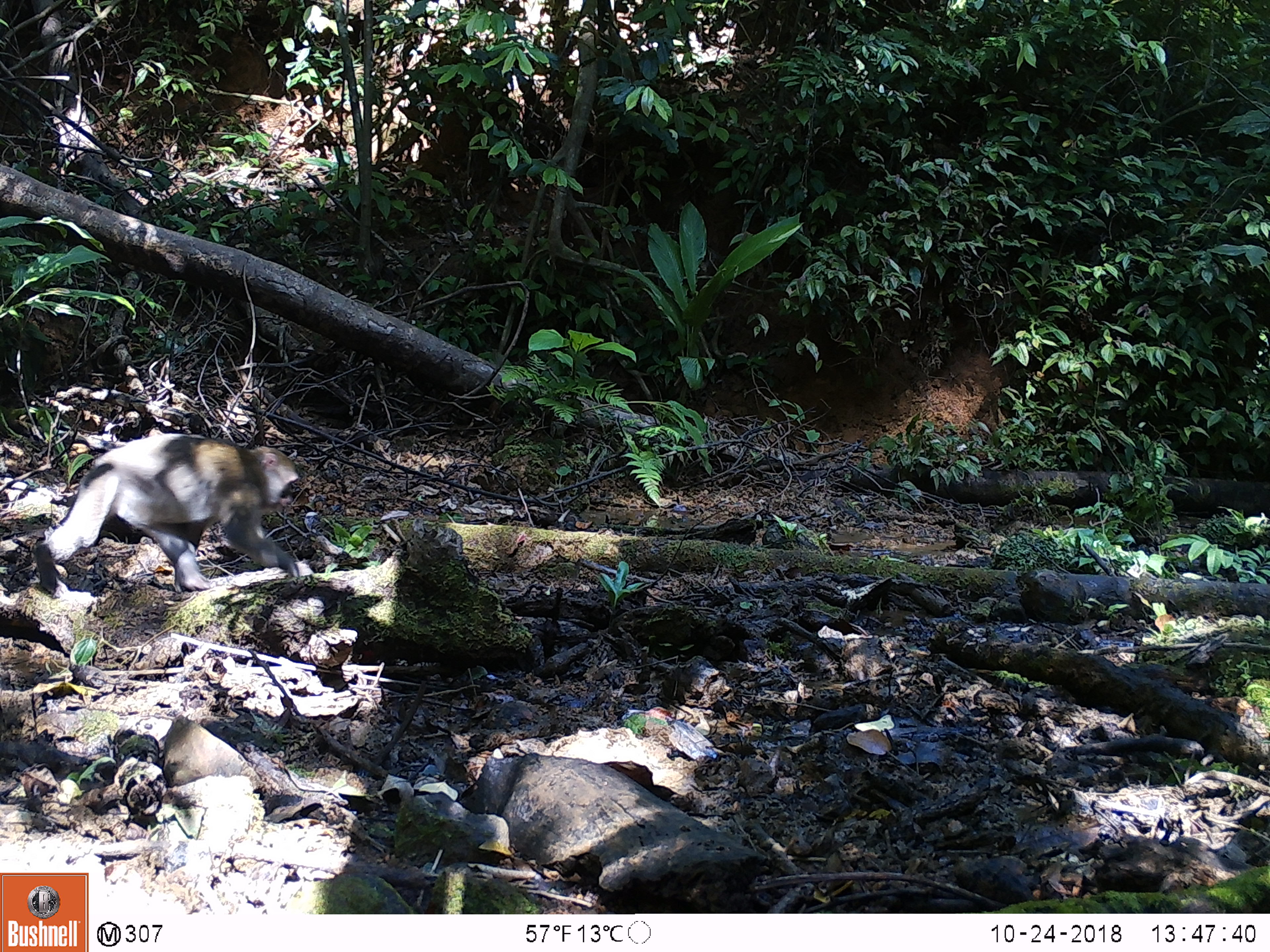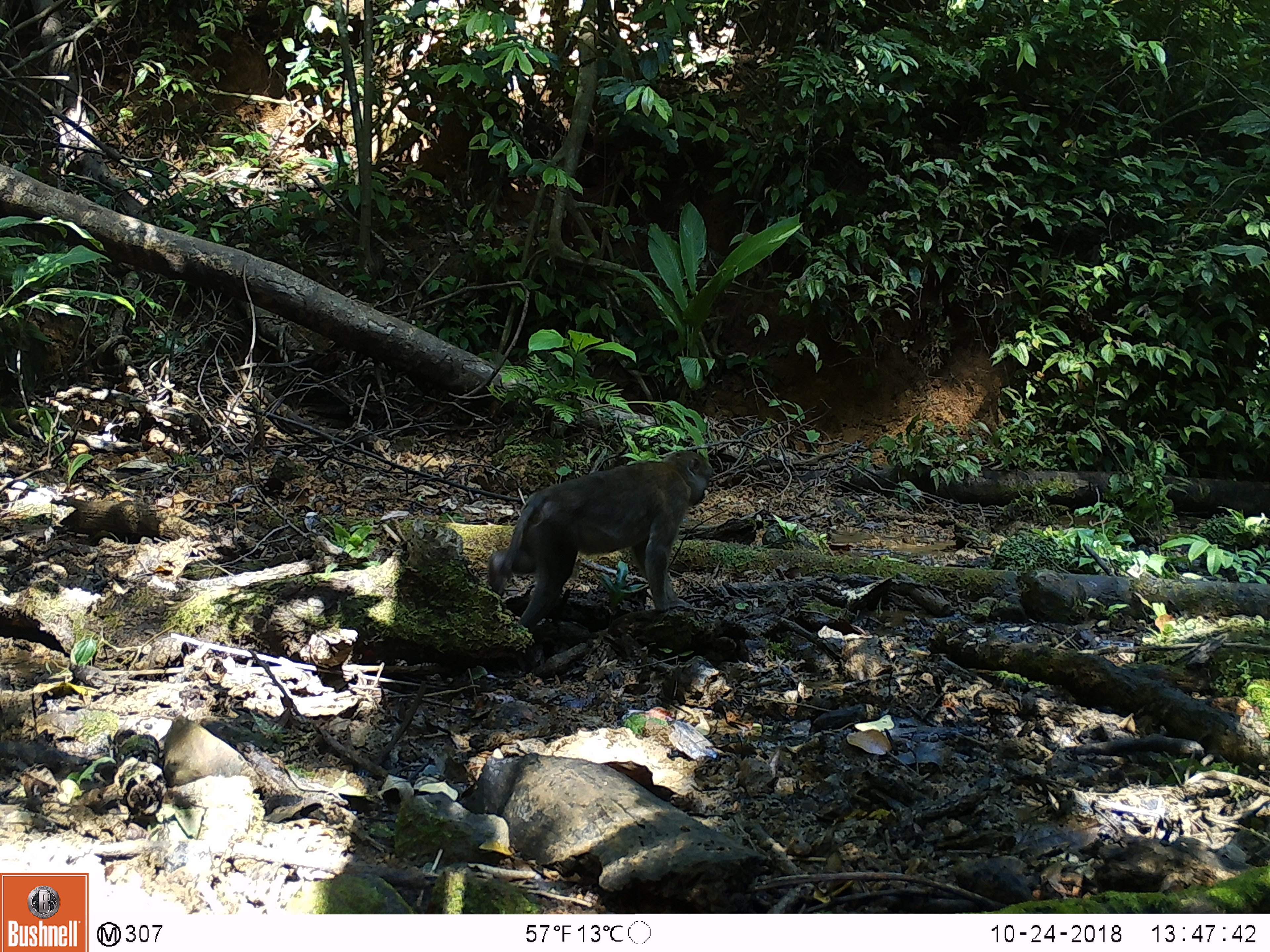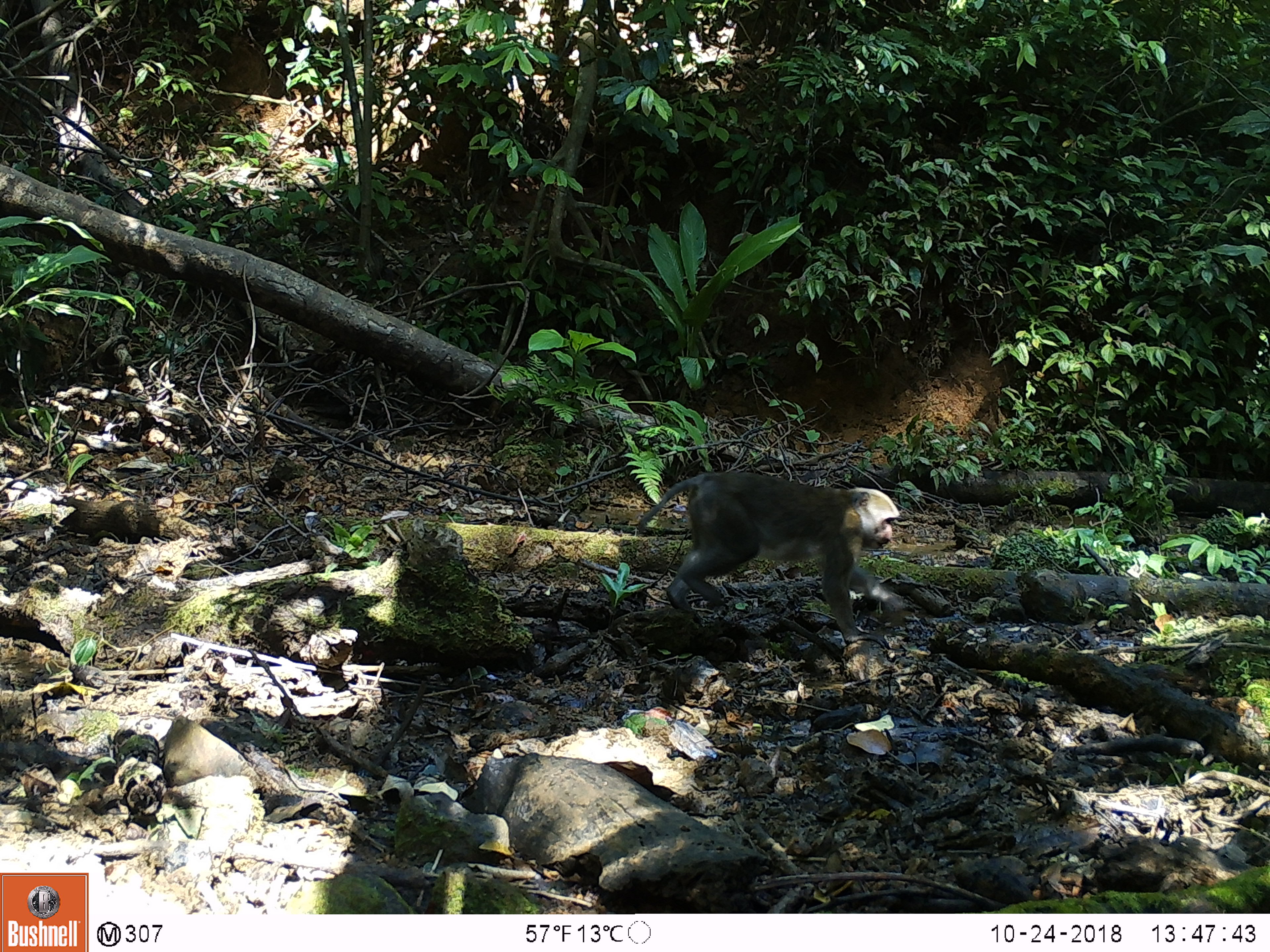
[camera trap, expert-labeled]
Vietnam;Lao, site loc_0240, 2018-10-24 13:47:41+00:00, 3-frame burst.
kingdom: Animalia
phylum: Chordata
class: Mammalia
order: Primates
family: Cercopithecidae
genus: Macaca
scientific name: Macaca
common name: macaques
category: assam or rhesus macaque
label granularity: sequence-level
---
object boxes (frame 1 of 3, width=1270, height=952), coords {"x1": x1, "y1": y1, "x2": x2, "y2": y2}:
assam or rhesus macaque: {"x1": 29, "y1": 426, "x2": 316, "y2": 596}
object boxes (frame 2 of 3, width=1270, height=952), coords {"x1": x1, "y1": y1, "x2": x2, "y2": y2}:
assam or rhesus macaque: {"x1": 486, "y1": 448, "x2": 714, "y2": 632}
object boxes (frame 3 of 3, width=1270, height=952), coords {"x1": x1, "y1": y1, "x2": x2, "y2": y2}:
assam or rhesus macaque: {"x1": 632, "y1": 469, "x2": 902, "y2": 646}